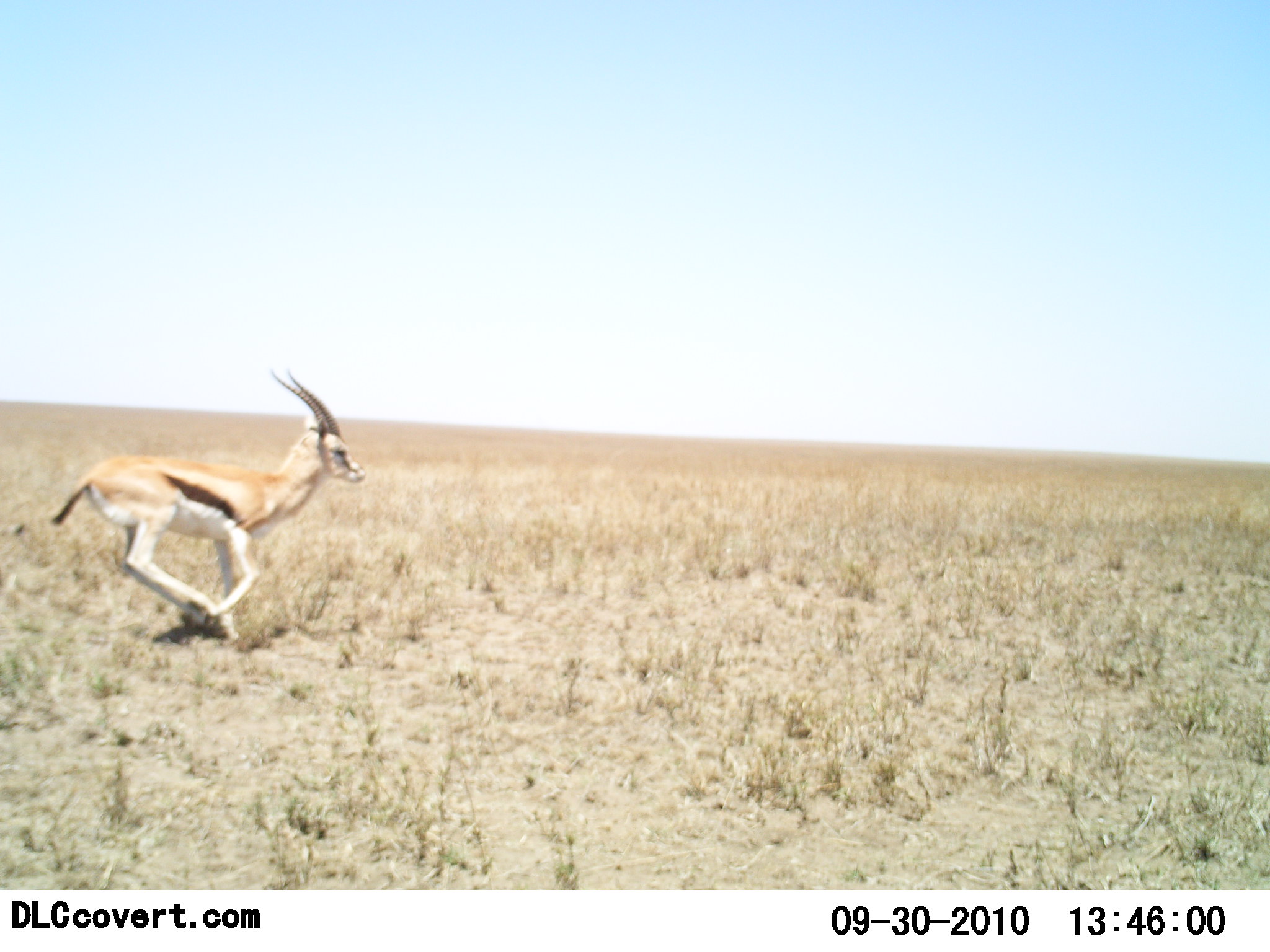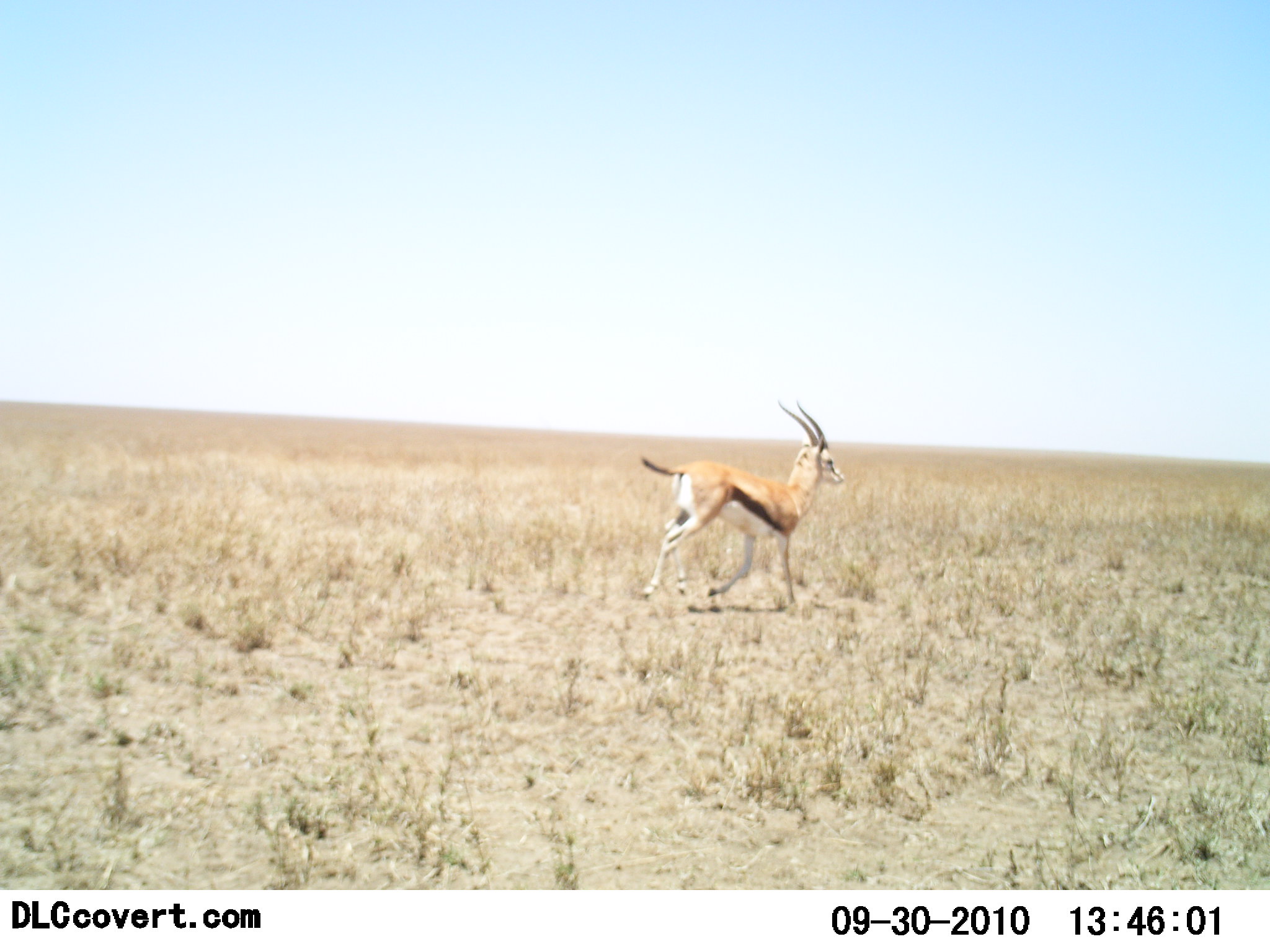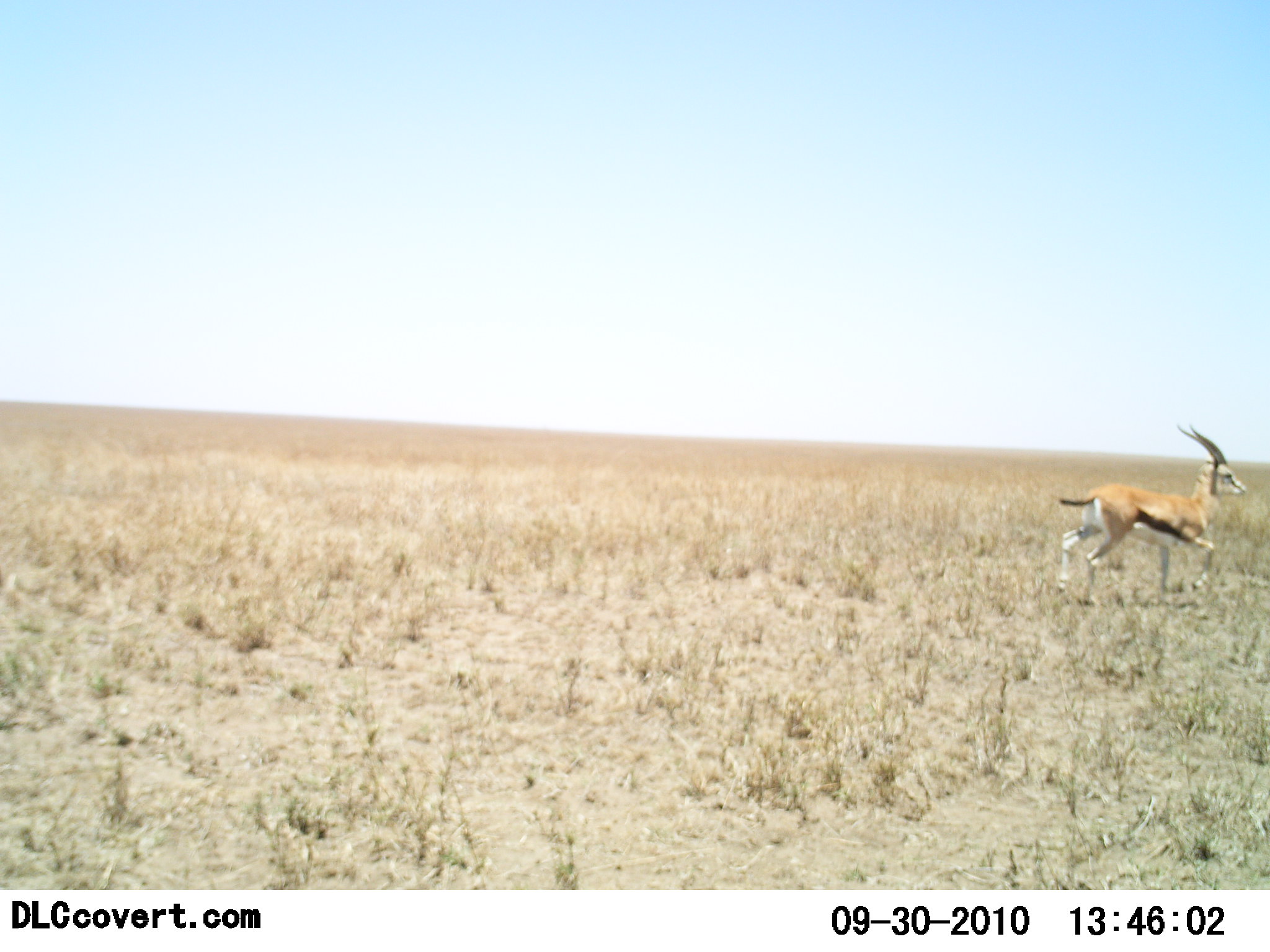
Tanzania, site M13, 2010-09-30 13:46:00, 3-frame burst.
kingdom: Animalia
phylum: Chordata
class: Mammalia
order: Artiodactyla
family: Bovidae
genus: Eudorcas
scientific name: Eudorcas thomsonii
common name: thomson's gazelle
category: gazellethomsons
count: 1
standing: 0%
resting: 0%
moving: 100%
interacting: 0%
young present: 0%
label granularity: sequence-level